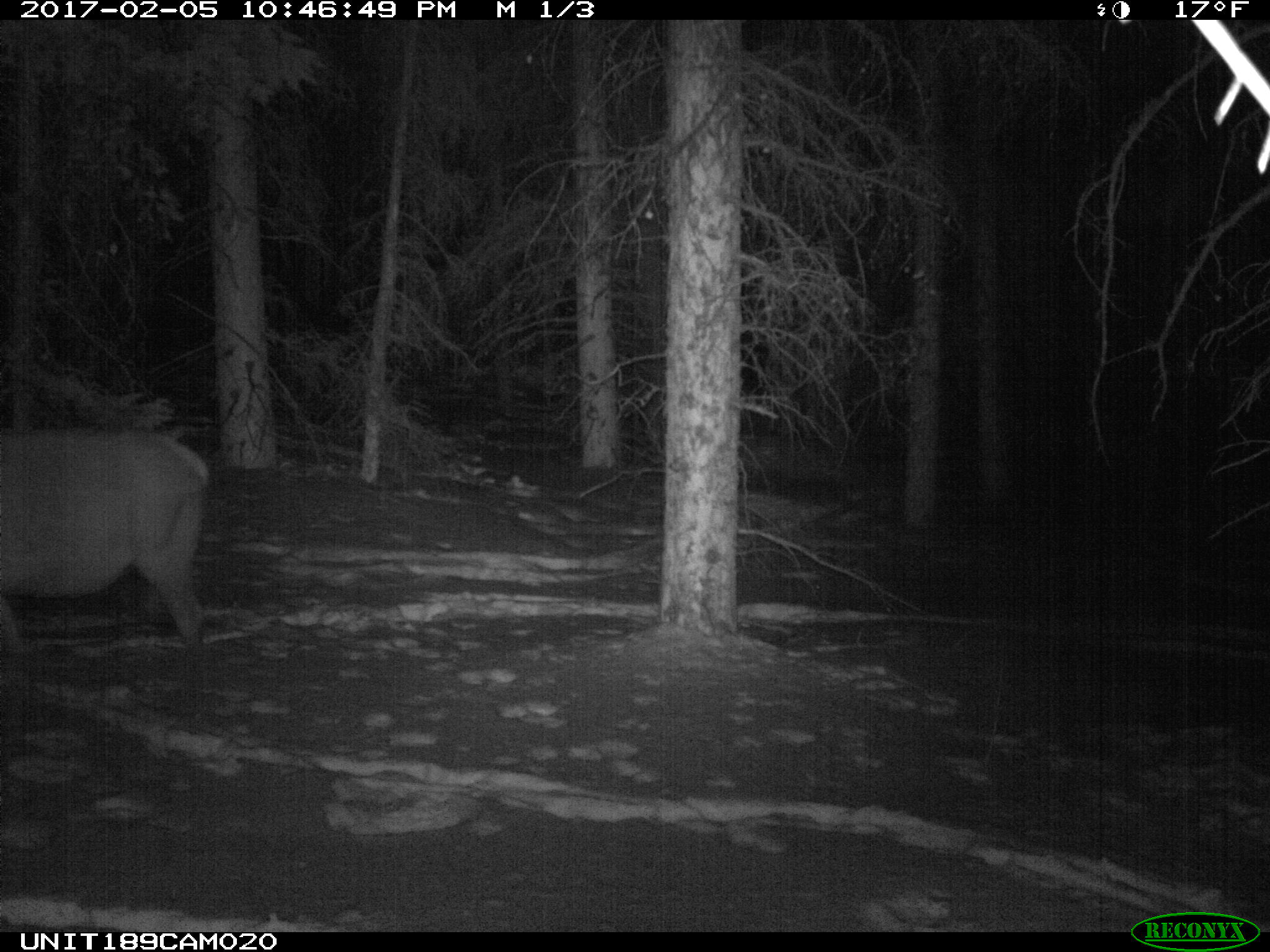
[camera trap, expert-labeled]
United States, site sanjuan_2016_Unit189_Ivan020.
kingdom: Animalia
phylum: Chordata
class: Mammalia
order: Artiodactyla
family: Cervidae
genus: Cervus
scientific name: Cervus elaphus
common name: red deer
Cervus elaphus (red deer).